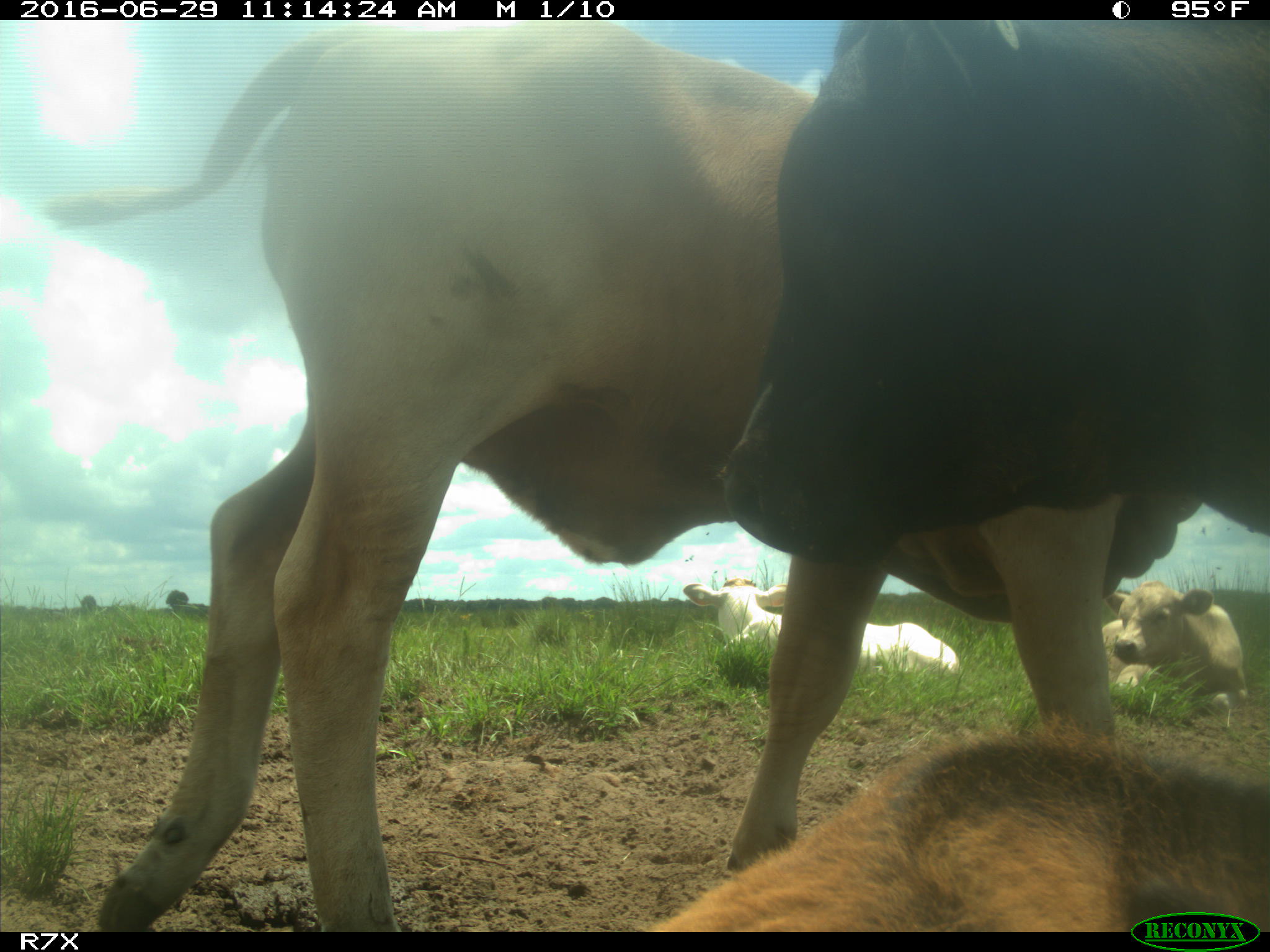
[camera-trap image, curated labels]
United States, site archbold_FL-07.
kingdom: Animalia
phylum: Chordata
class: Mammalia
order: Artiodactyla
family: Bovidae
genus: Bos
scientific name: Bos taurus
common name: domestic cow